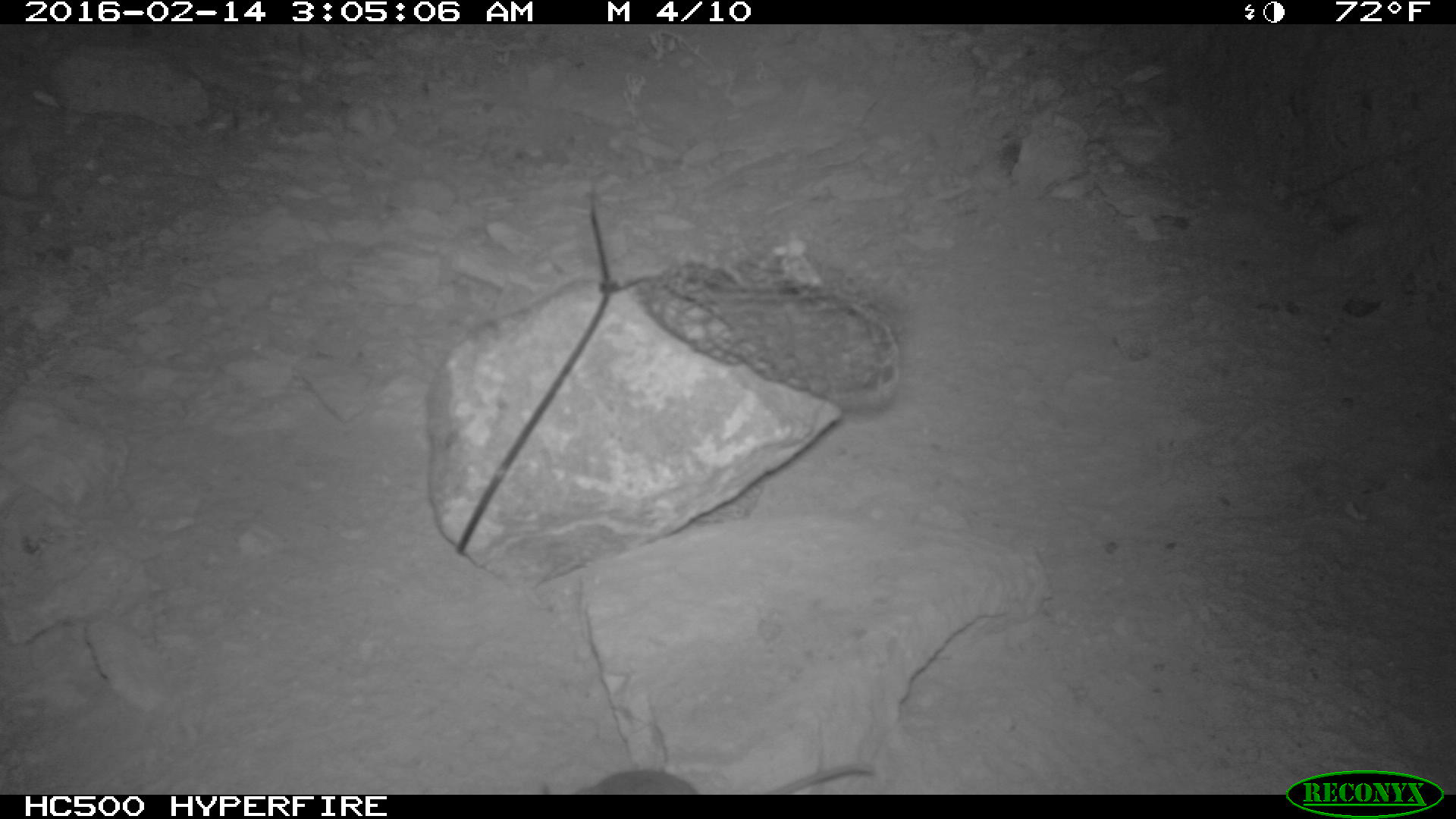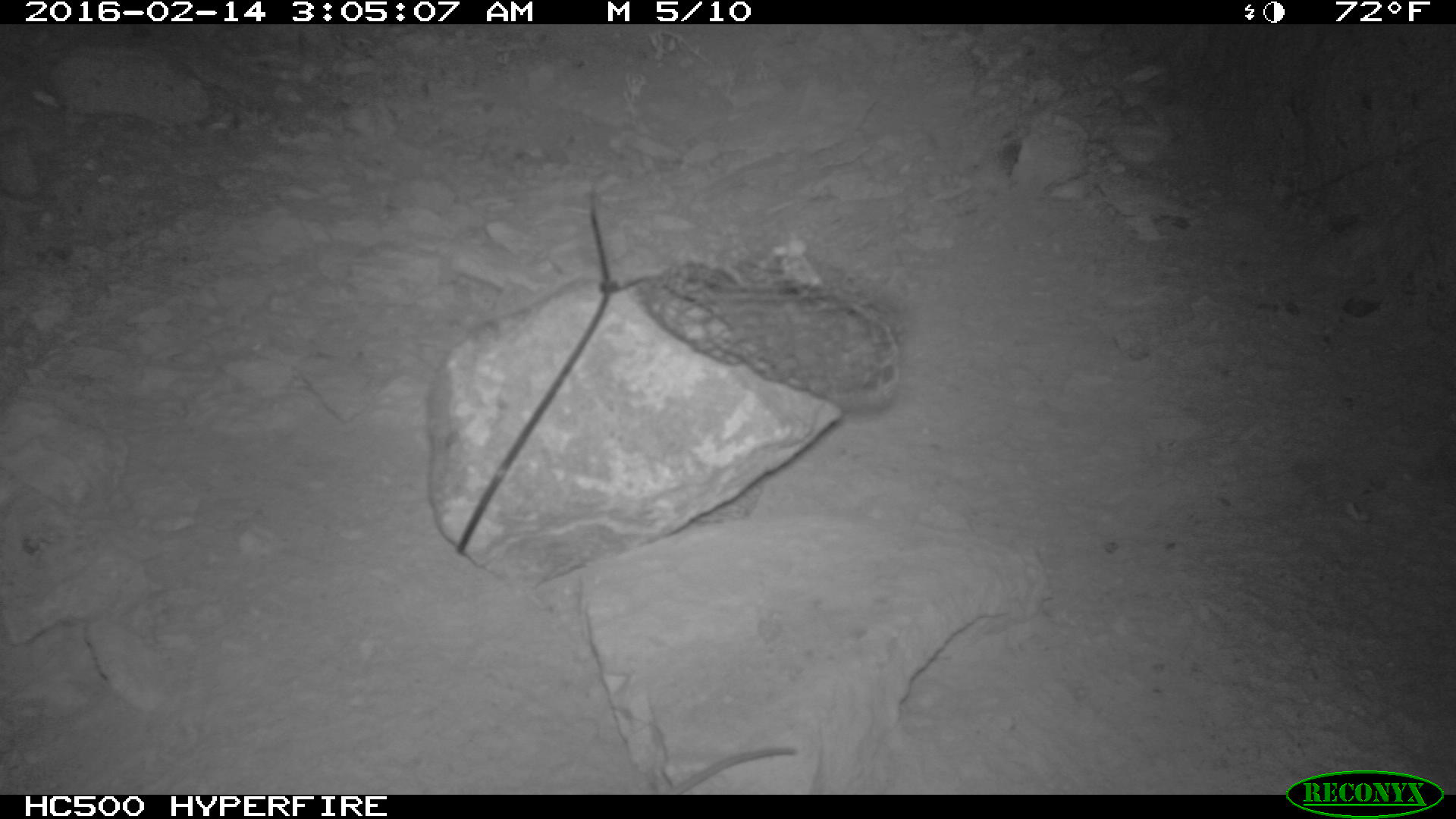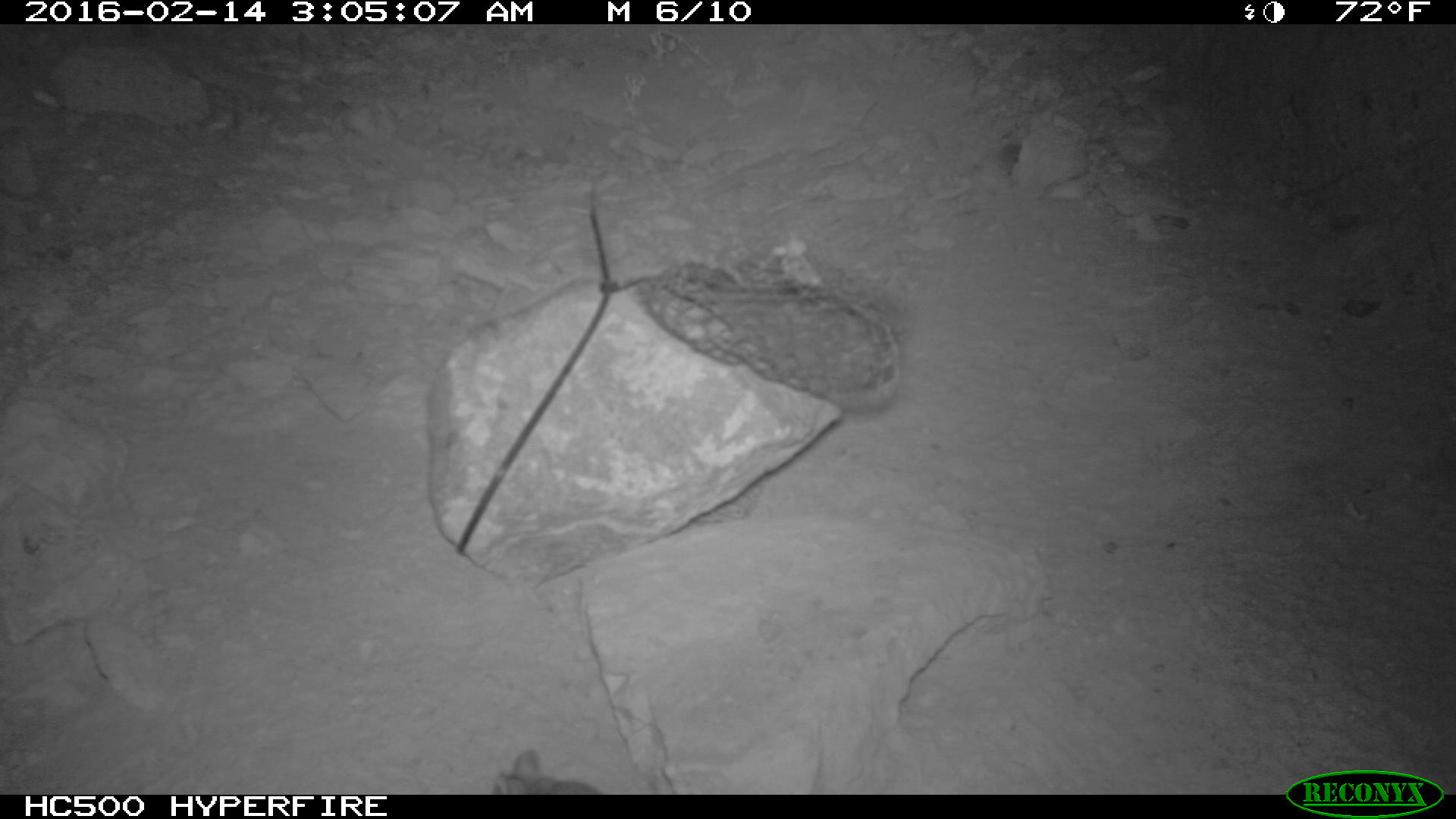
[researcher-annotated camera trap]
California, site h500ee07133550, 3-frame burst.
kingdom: Animalia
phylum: Chordata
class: Mammalia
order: Rodentia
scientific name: Rodentia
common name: rodent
Rodent (Rodentia).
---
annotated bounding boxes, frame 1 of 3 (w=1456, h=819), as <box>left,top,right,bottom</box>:
rodent: <box>542,763,876,794</box>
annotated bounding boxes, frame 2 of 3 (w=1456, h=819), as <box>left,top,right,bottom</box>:
rodent: <box>669,746,795,794</box>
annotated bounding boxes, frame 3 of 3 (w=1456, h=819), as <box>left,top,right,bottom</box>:
rodent: <box>494,746,605,794</box>